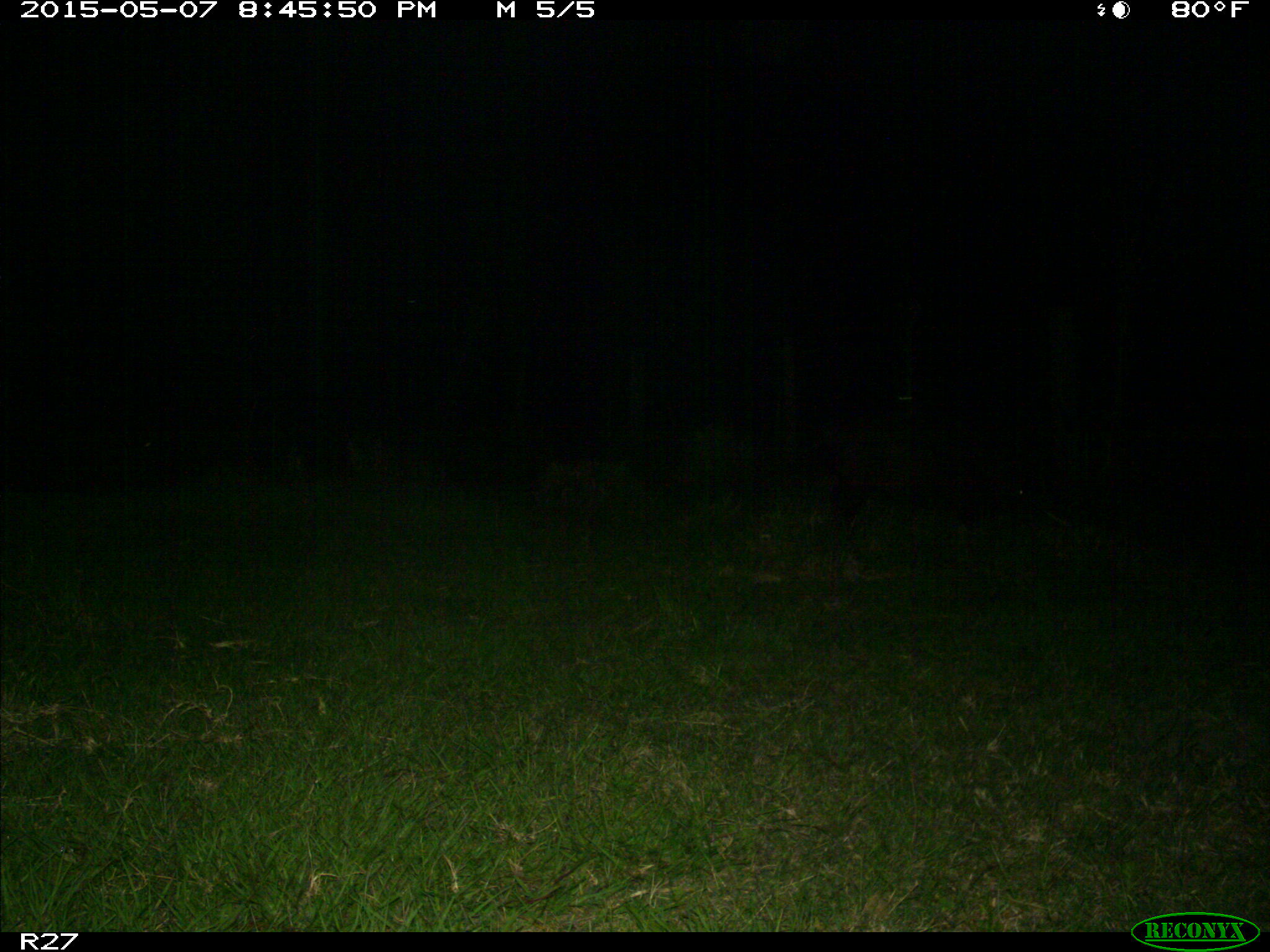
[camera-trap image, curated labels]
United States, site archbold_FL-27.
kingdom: Animalia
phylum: Chordata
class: Mammalia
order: Artiodactyla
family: Suidae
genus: Sus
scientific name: Sus scrofa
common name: wild boar